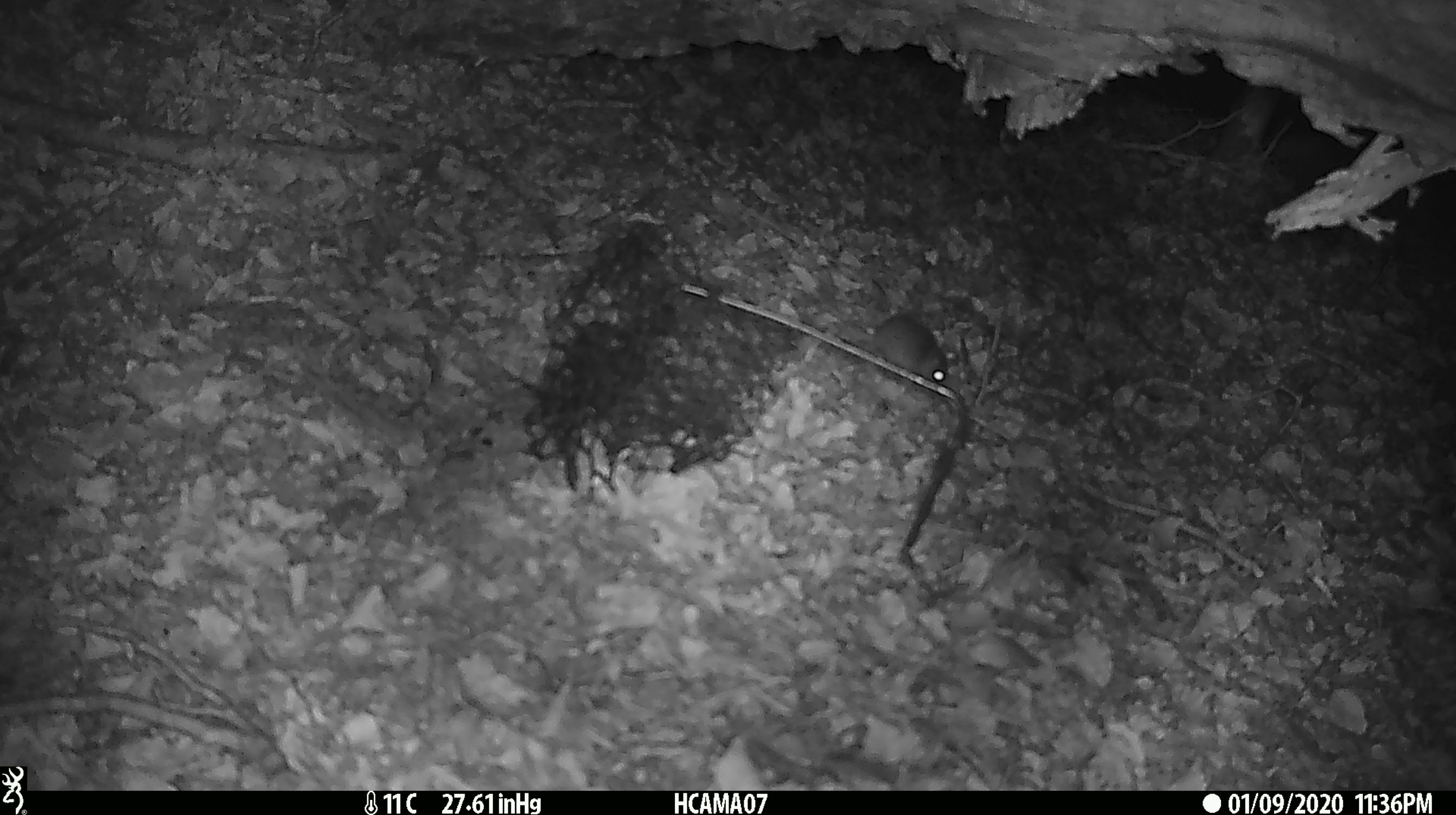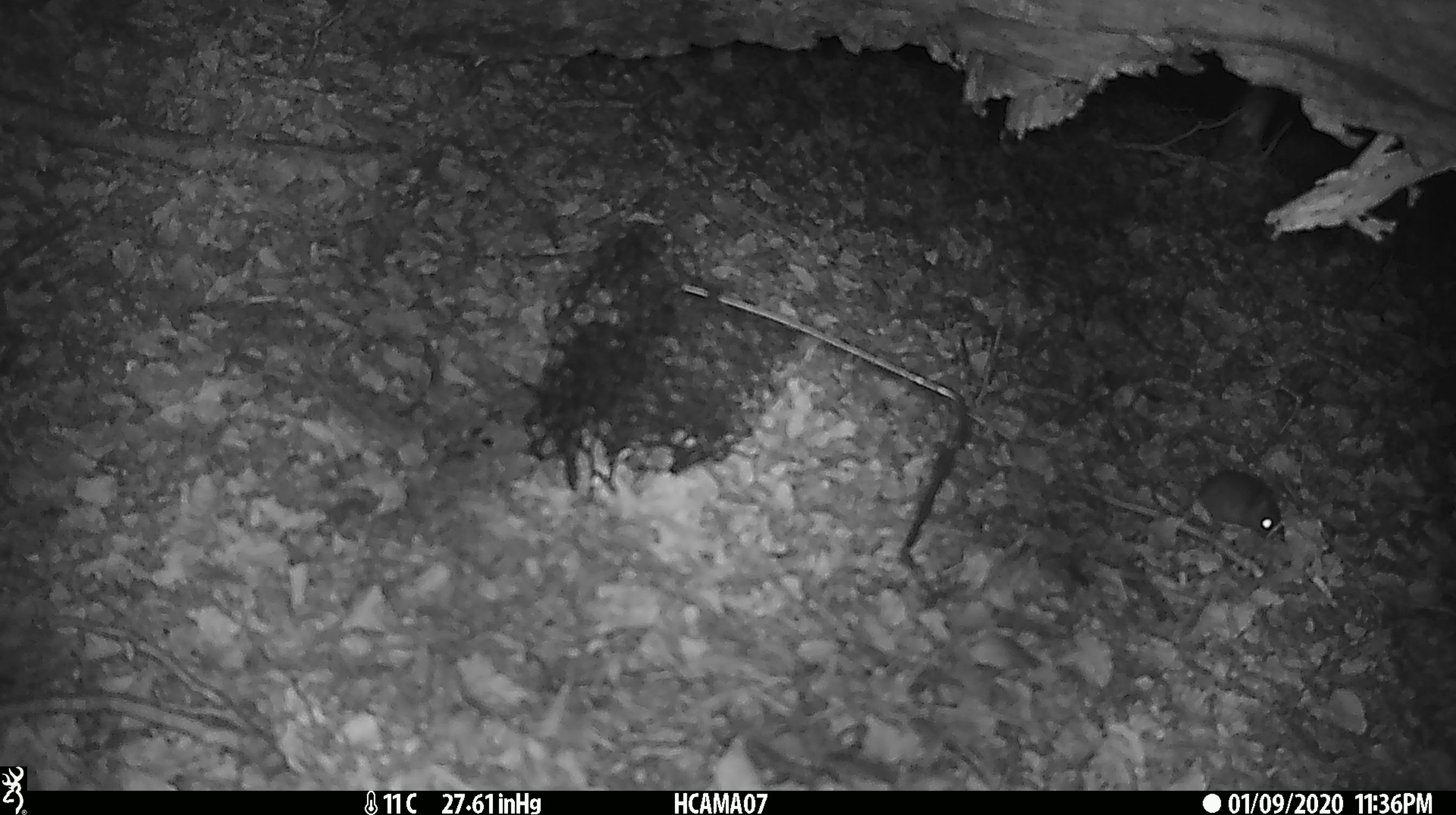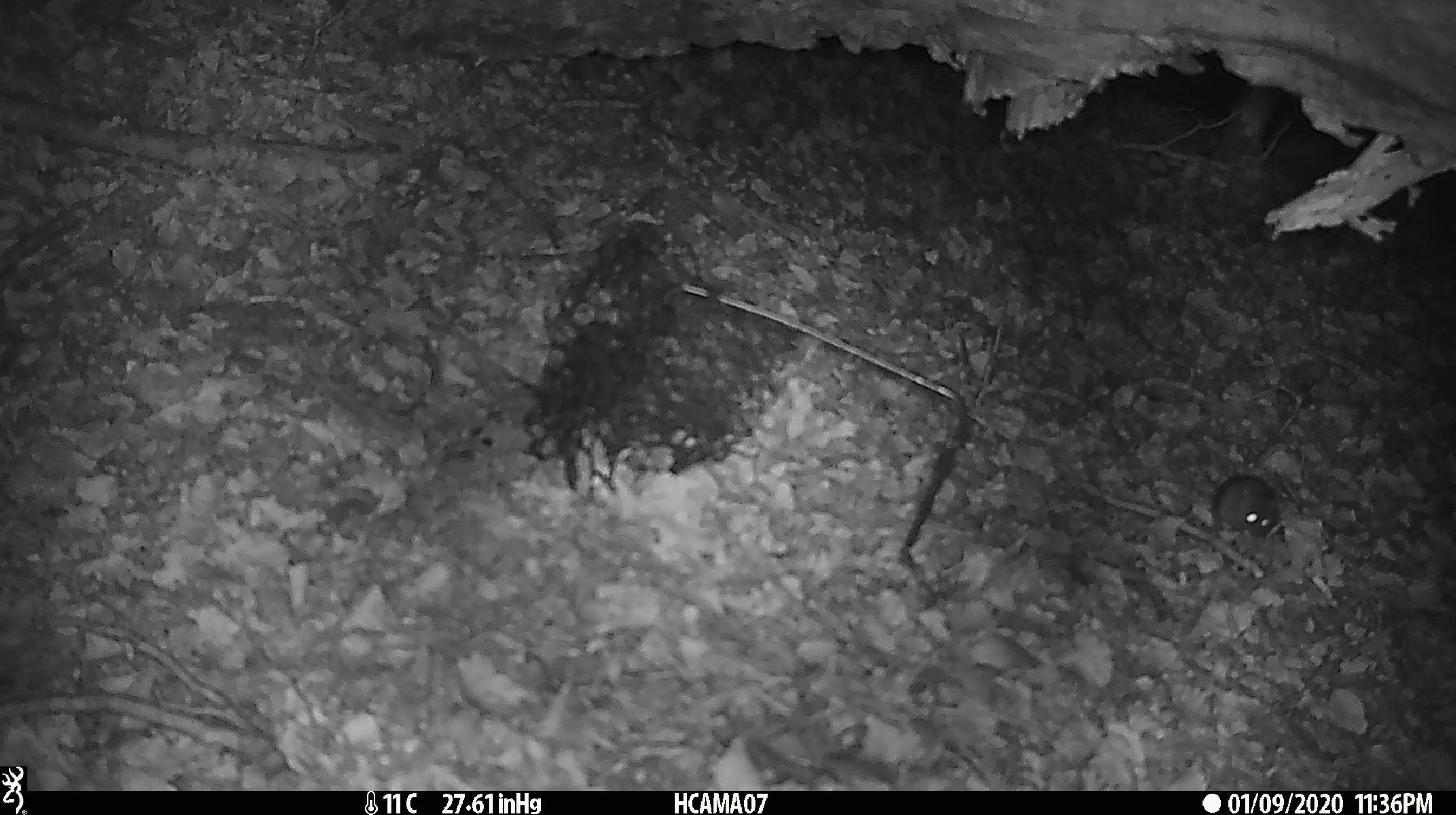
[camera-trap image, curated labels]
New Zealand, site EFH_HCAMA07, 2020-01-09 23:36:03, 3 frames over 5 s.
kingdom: Animalia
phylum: Chordata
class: Mammalia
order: Rodentia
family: Muridae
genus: Mus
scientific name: Mus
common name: mouse